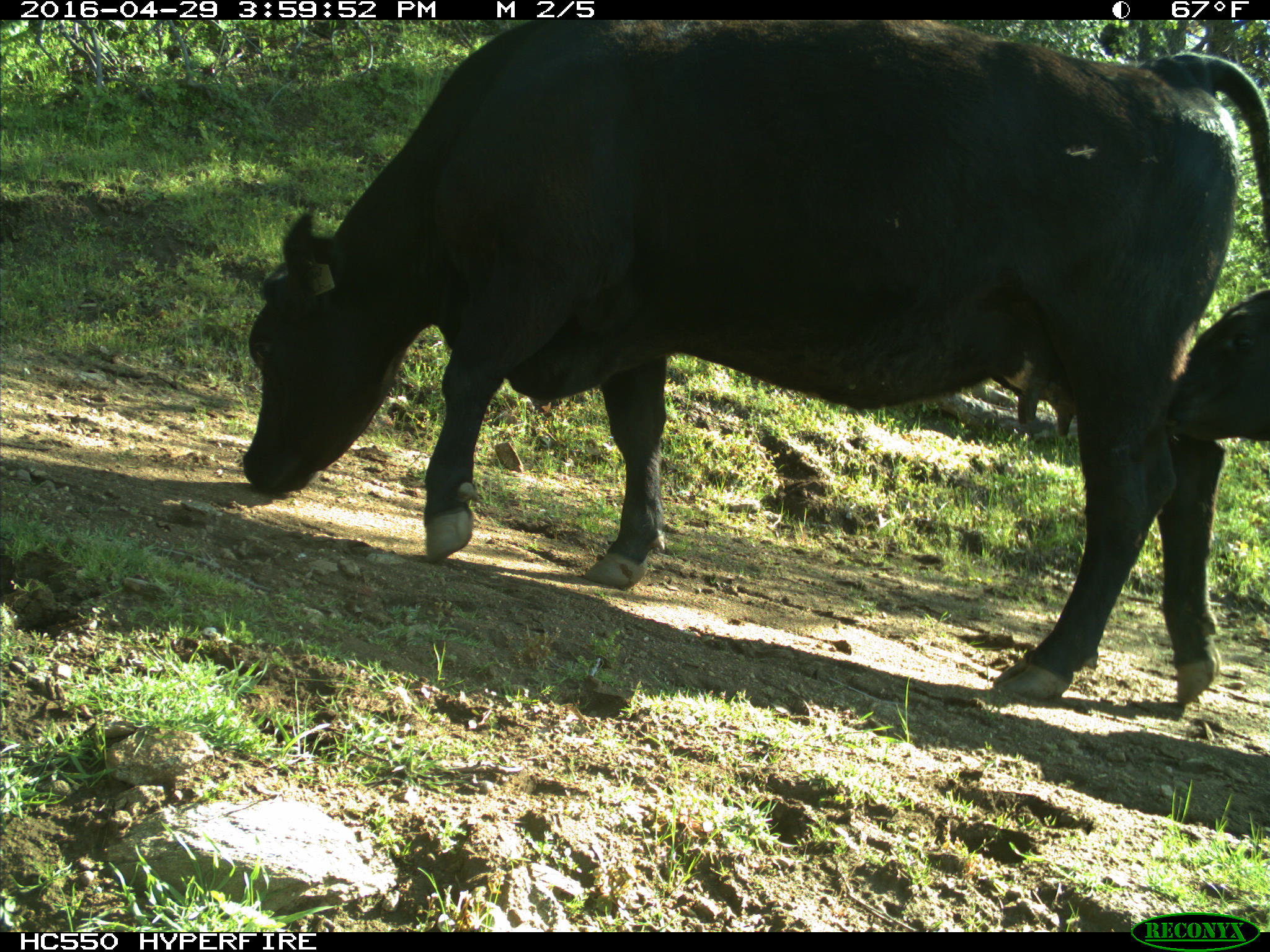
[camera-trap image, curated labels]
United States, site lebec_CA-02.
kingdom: Animalia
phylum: Chordata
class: Mammalia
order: Artiodactyla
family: Bovidae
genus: Bos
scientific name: Bos taurus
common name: domestic cow